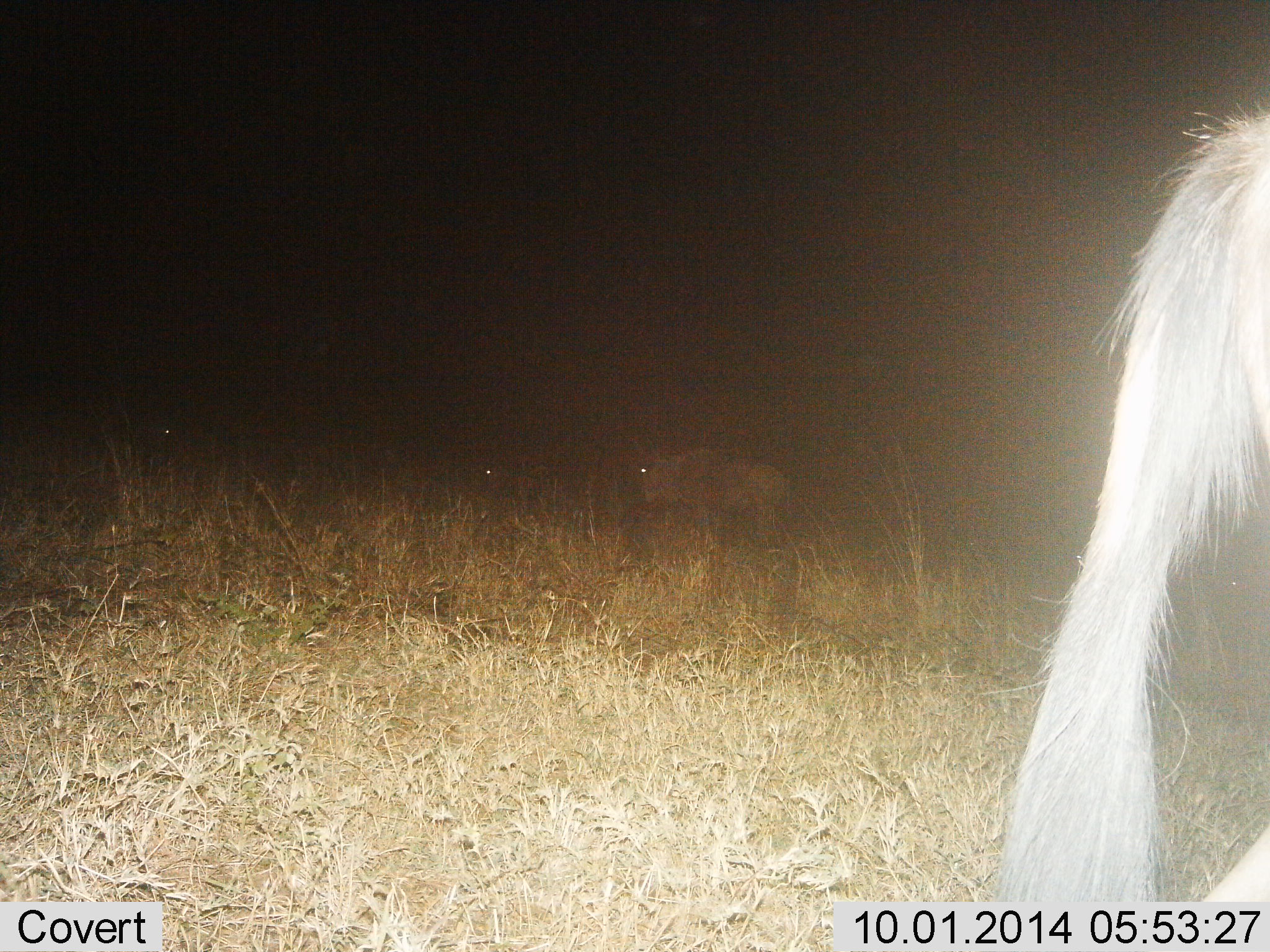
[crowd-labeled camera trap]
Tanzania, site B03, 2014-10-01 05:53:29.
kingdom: Animalia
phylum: Chordata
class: Mammalia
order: Artiodactyla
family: Bovidae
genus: Connochaetes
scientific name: Connochaetes taurinus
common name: blue wildebeest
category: wildebeest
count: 3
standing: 90%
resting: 10%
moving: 10%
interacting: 0%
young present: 0%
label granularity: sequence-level